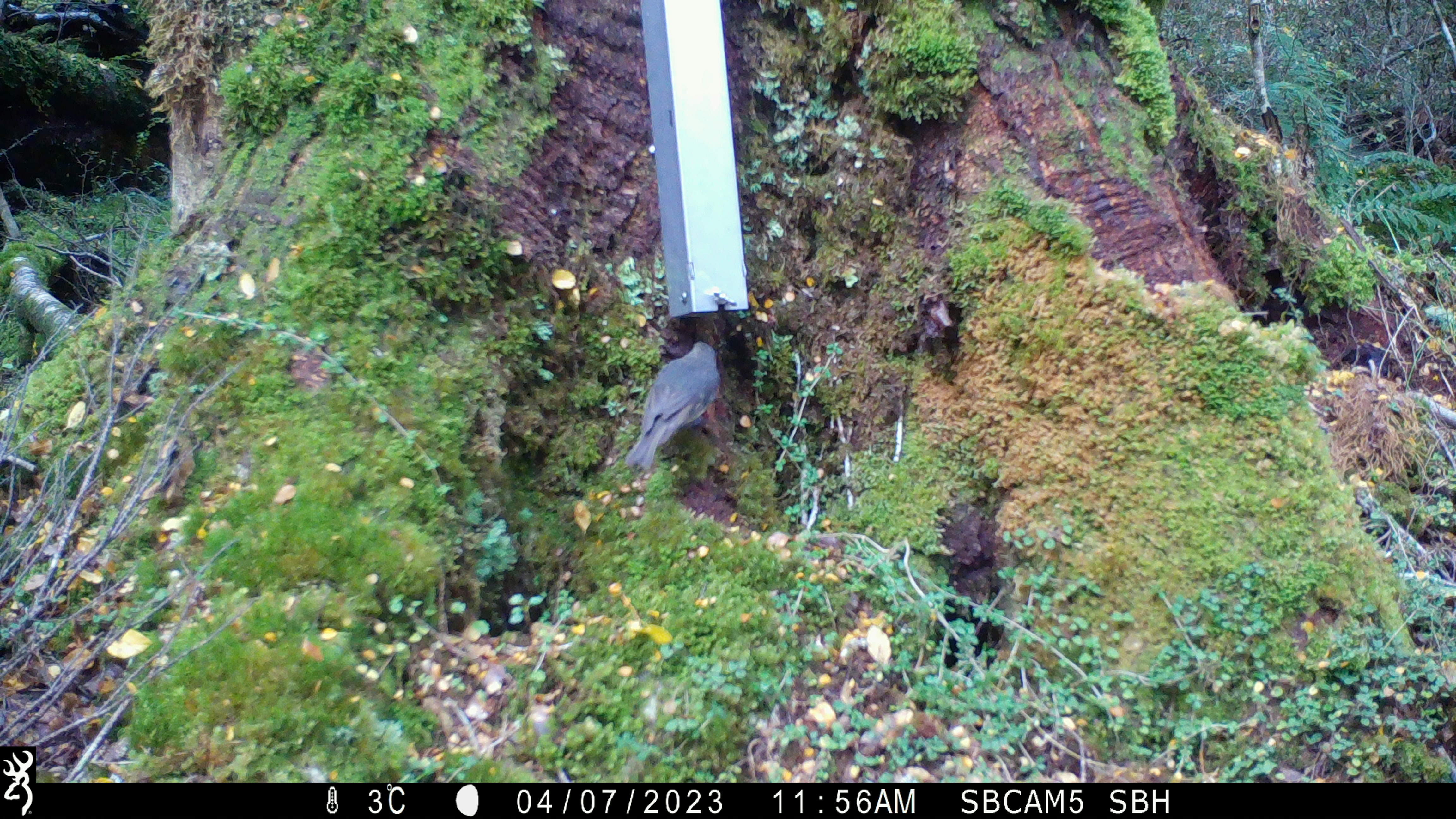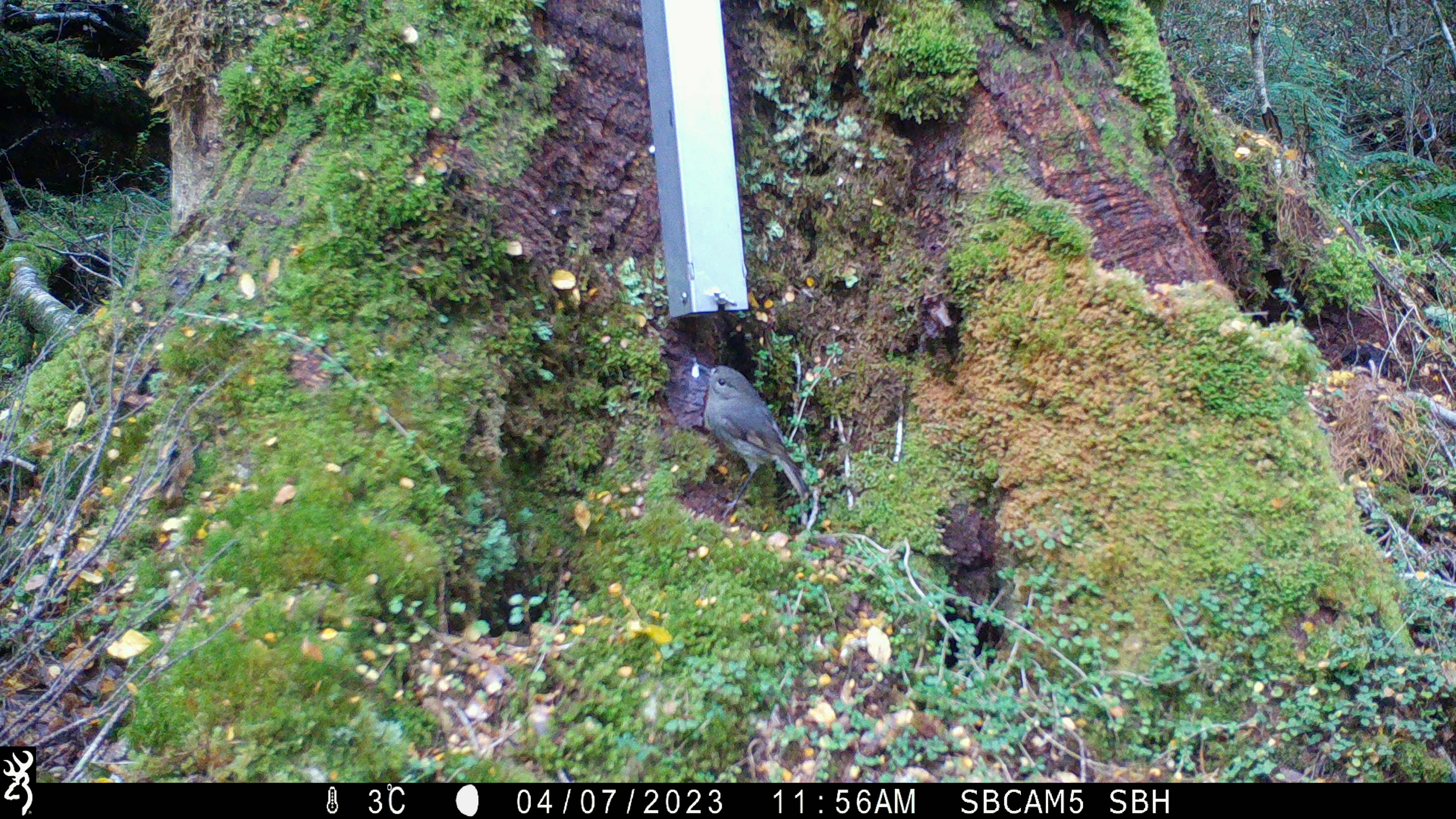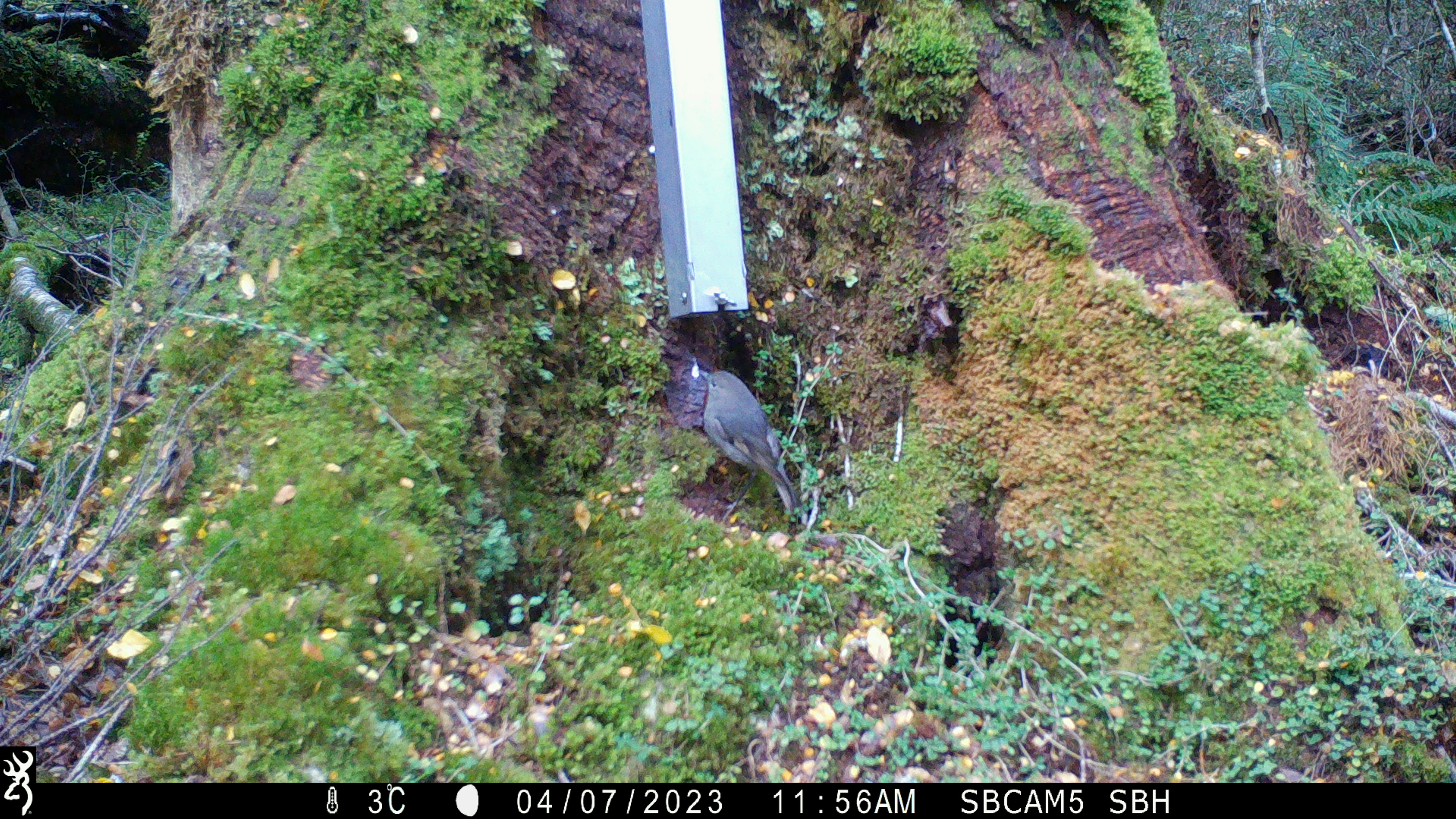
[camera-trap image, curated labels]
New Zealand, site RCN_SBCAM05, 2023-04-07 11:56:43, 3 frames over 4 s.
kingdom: Animalia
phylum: Chordata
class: Aves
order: Passeriformes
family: Petroicidae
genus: Petroica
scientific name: Petroica australis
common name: new zealand robin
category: robin